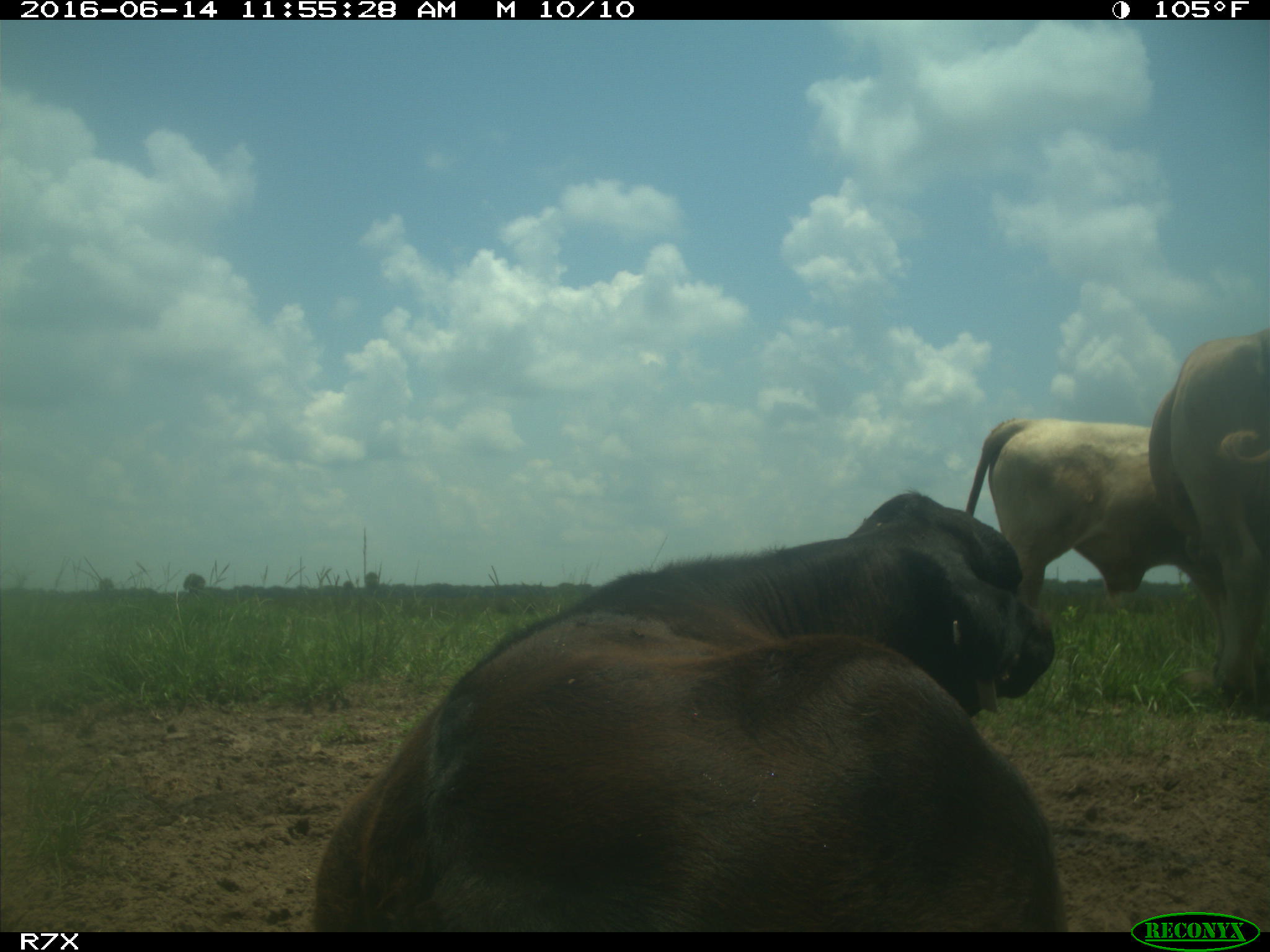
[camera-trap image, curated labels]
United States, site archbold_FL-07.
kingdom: Animalia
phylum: Chordata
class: Mammalia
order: Artiodactyla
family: Bovidae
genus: Bos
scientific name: Bos taurus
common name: domestic cow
Bos taurus (domestic cow).